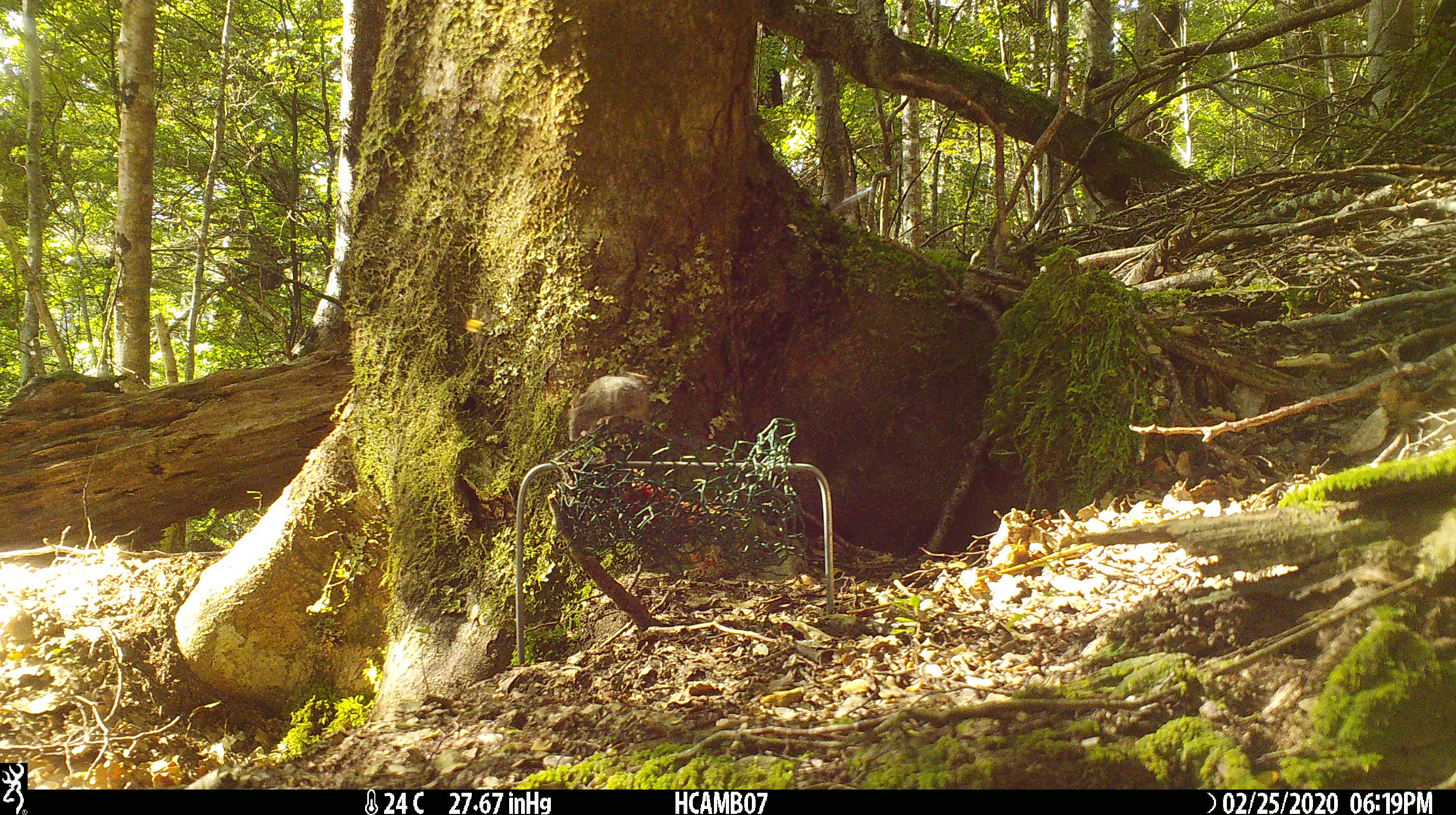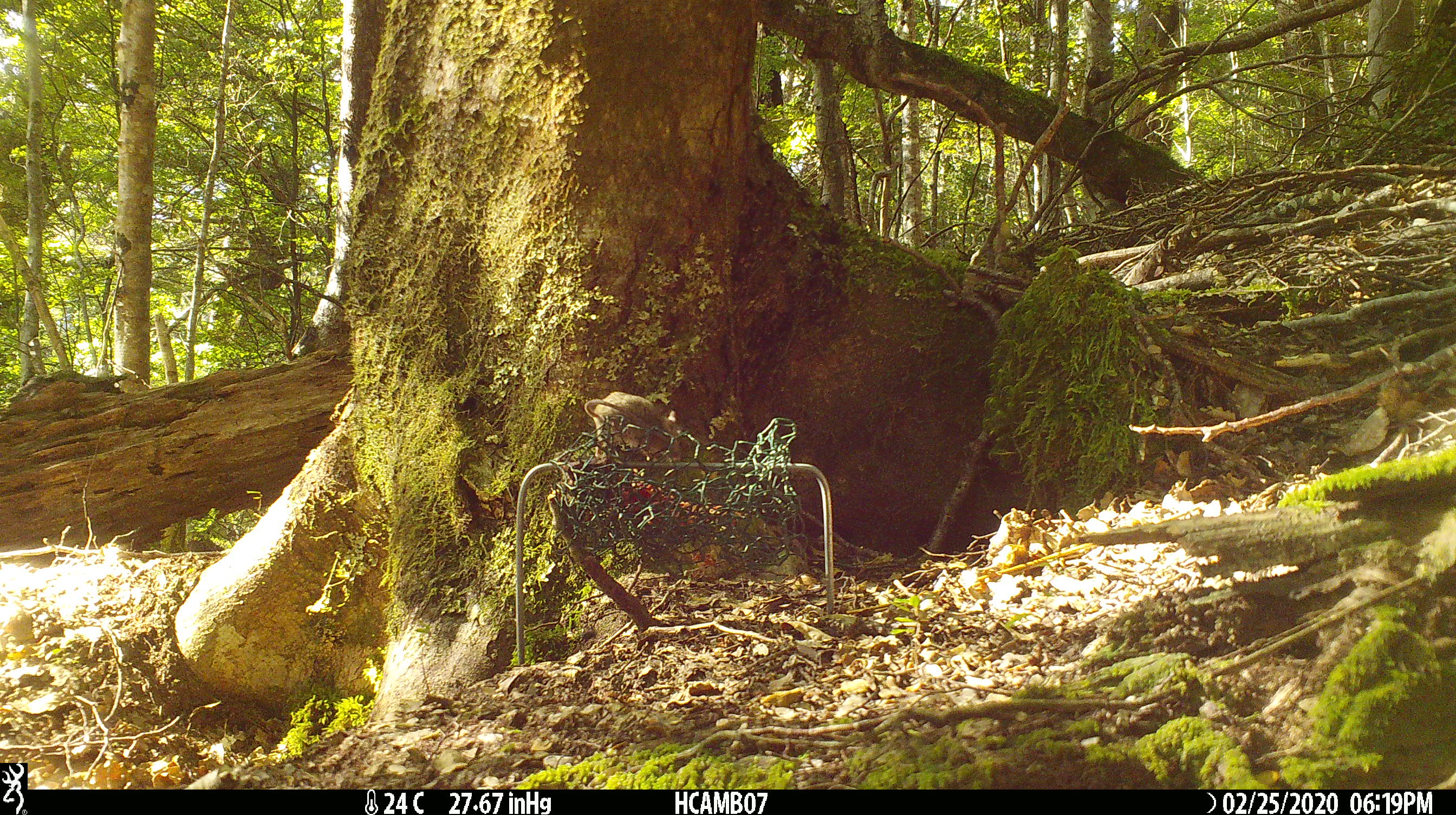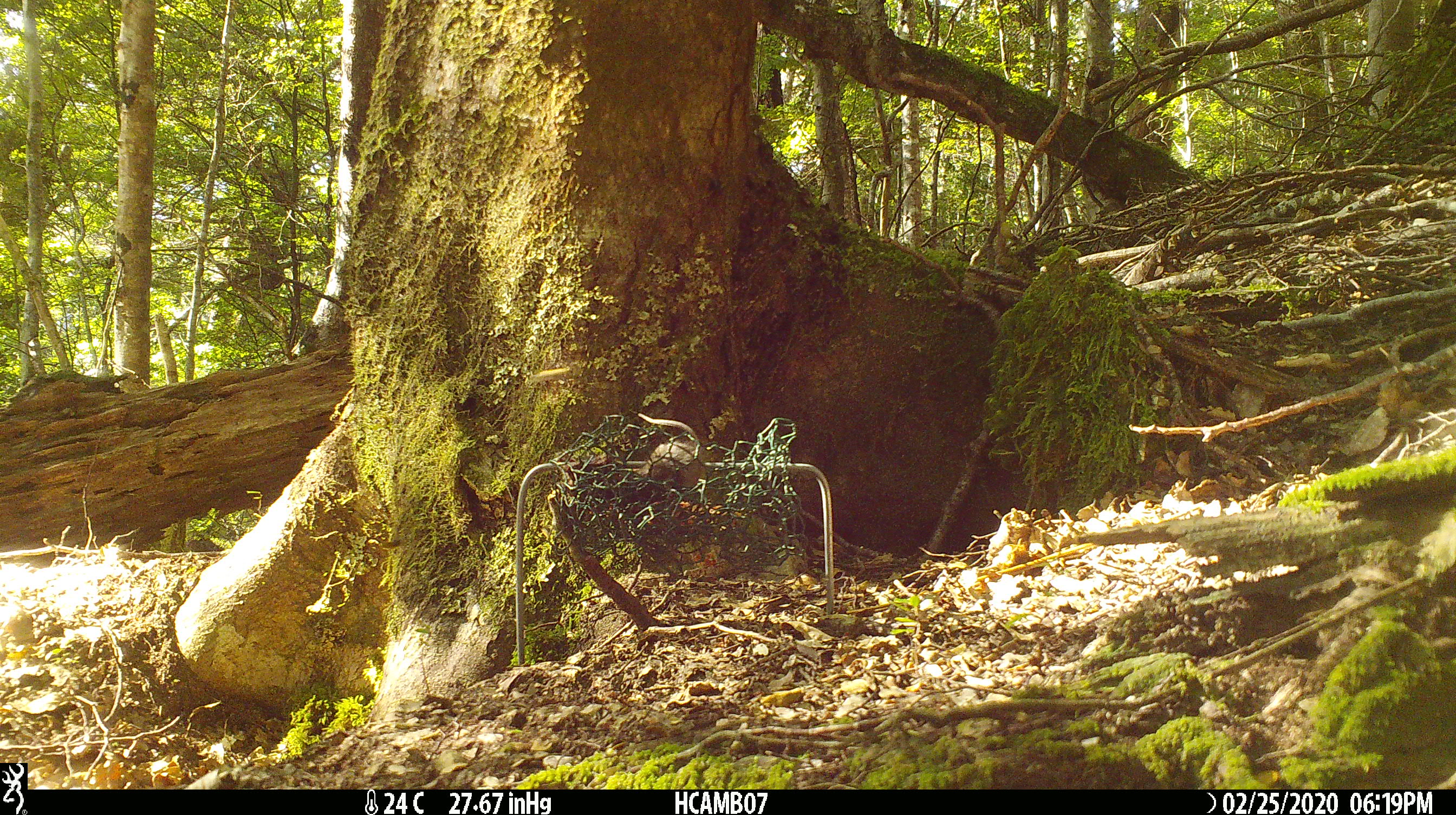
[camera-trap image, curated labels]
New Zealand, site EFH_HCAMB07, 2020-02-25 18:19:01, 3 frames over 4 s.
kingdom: Animalia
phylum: Chordata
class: Mammalia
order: Rodentia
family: Muridae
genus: Mus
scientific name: Mus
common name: mouse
Mouse (Mus).